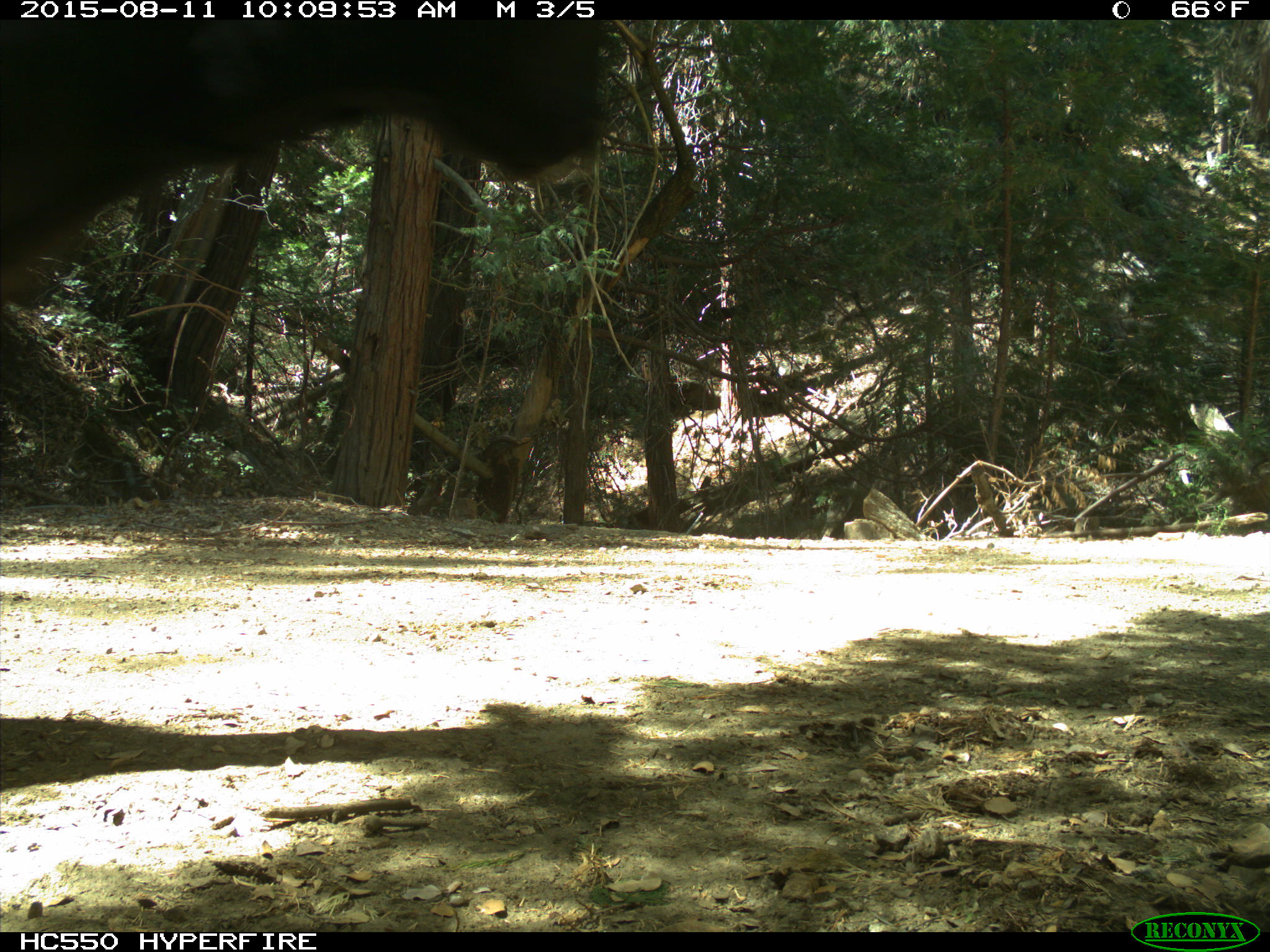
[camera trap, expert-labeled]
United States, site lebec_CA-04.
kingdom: Animalia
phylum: Chordata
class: Mammalia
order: Artiodactyla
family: Bovidae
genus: Bos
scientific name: Bos taurus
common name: domestic cow